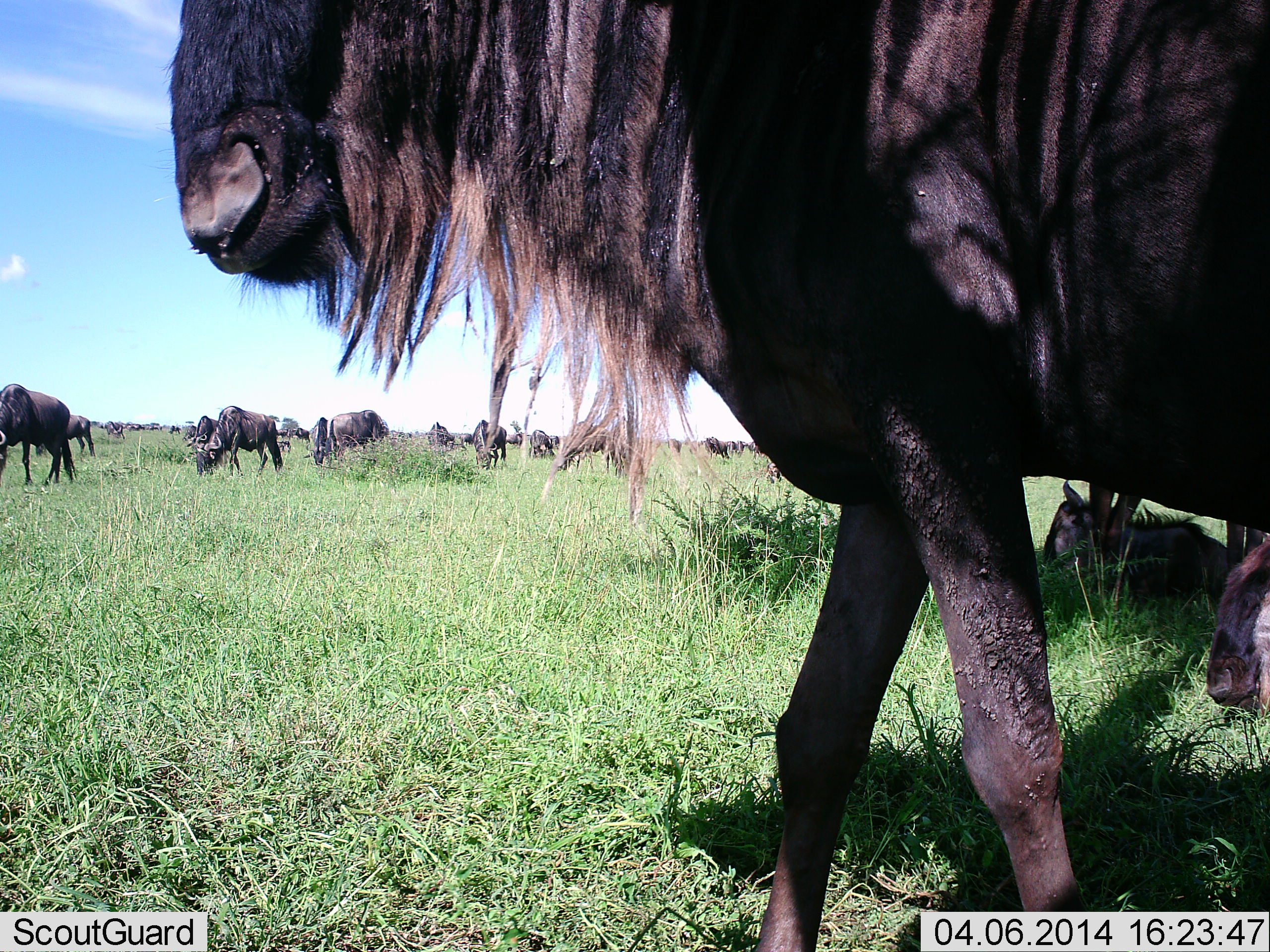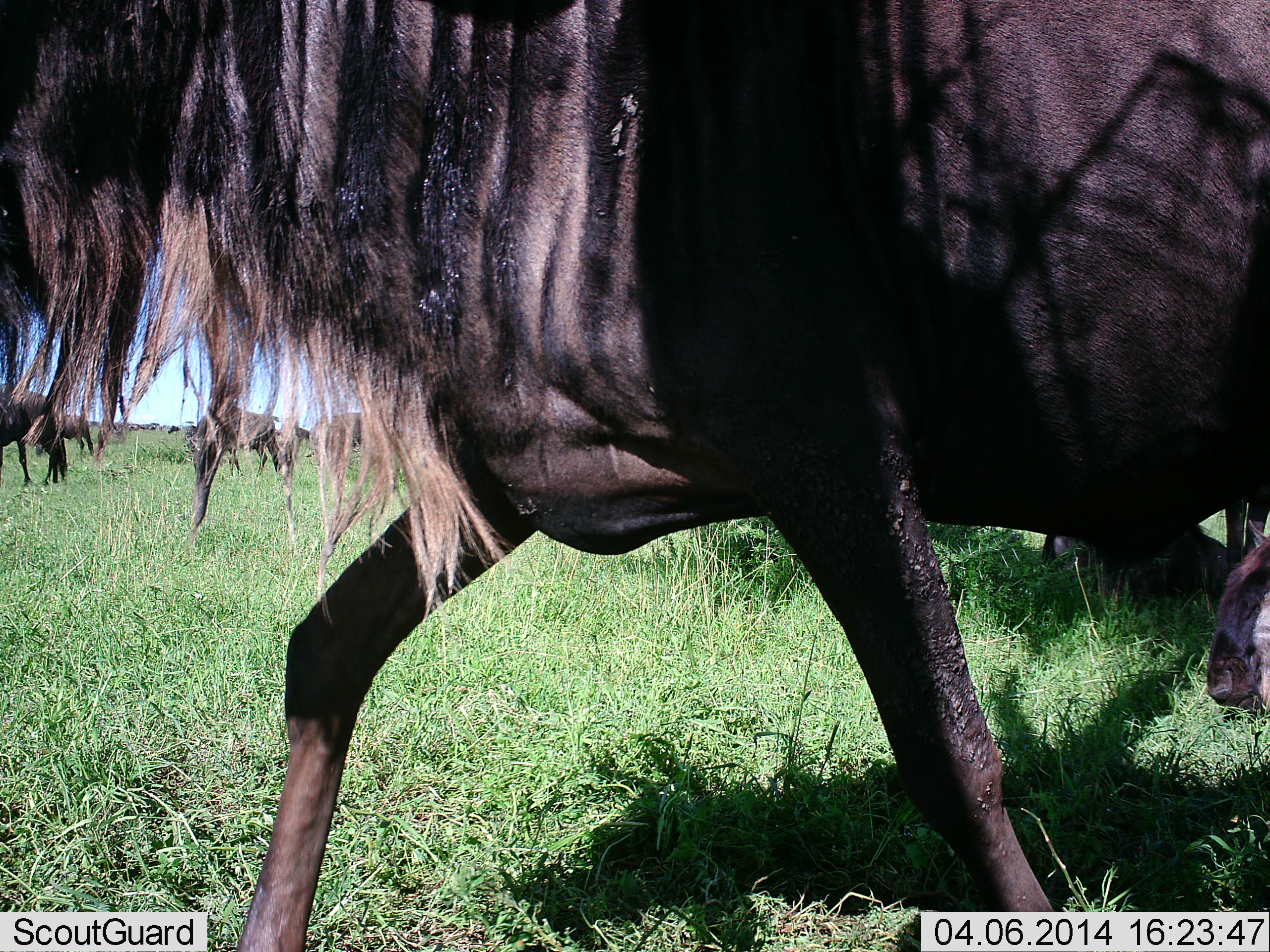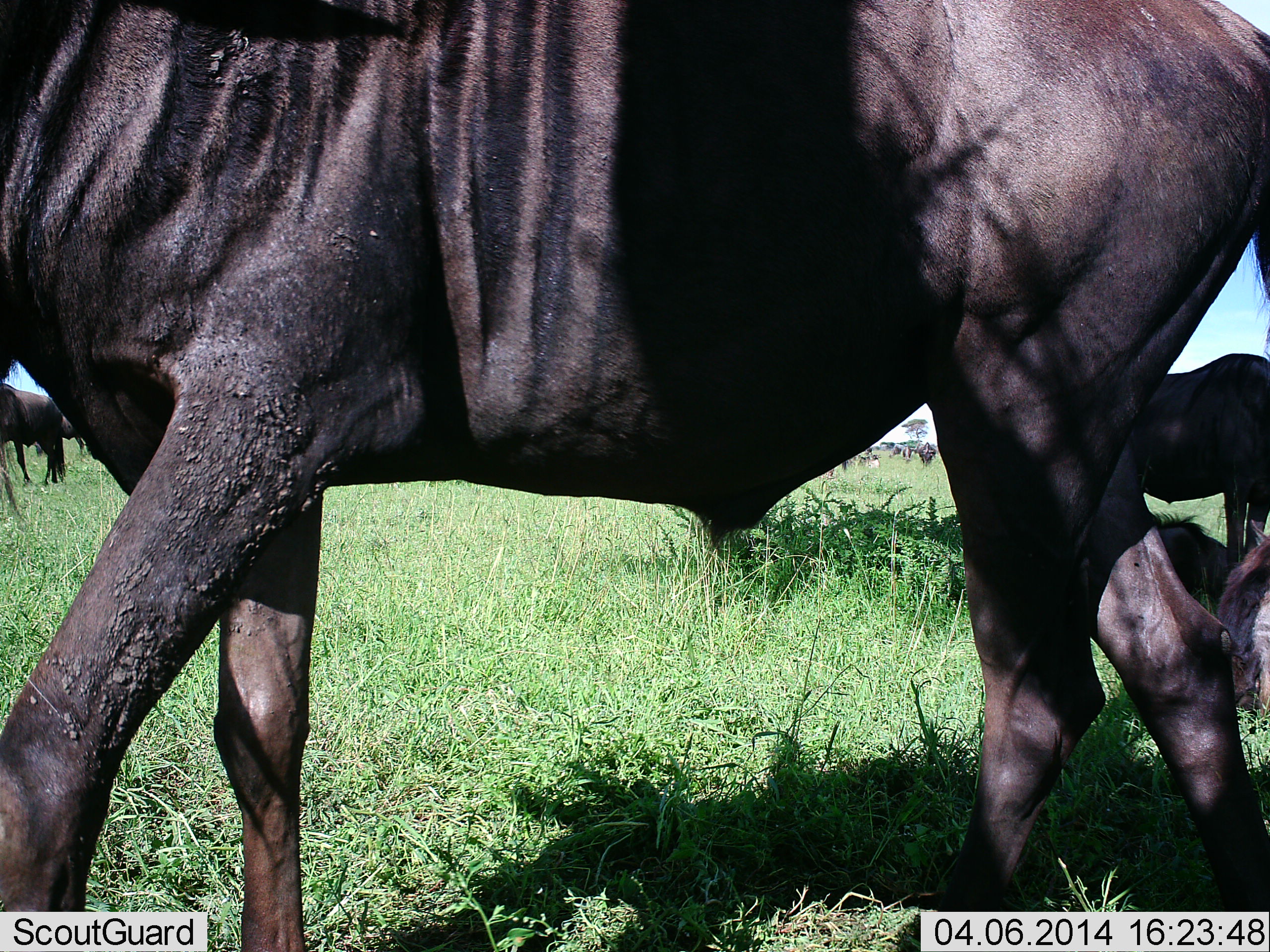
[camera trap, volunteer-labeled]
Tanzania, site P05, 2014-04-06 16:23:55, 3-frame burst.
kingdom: Animalia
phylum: Chordata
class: Mammalia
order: Artiodactyla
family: Bovidae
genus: Connochaetes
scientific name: Connochaetes taurinus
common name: blue wildebeest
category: wildebeest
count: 6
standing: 10%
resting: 10%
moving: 90%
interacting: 0%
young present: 10%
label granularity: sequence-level